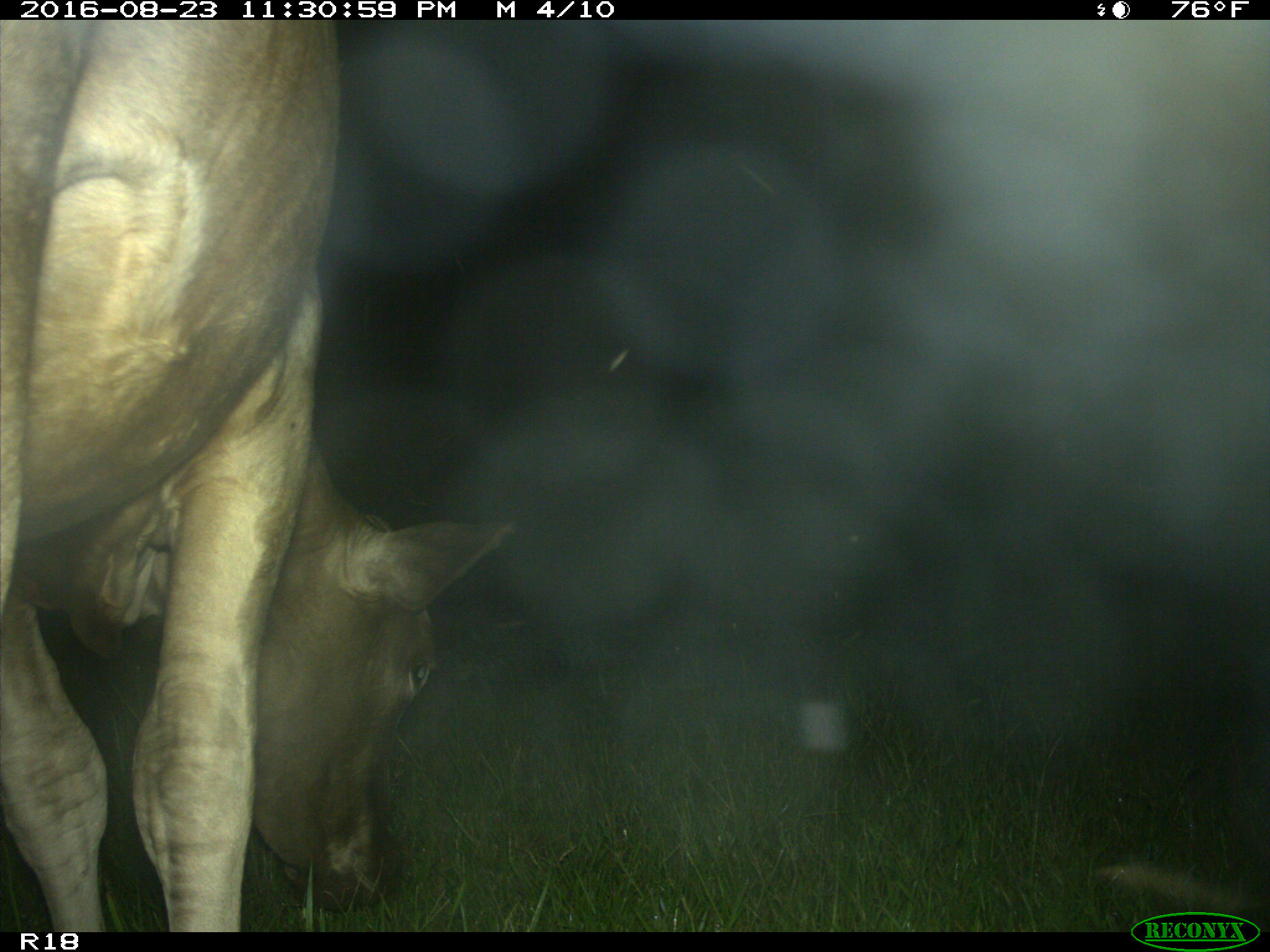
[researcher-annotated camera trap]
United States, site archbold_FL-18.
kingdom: Animalia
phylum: Chordata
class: Mammalia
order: Artiodactyla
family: Bovidae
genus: Bos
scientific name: Bos taurus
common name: domestic cow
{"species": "Bos taurus (domestic cow)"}